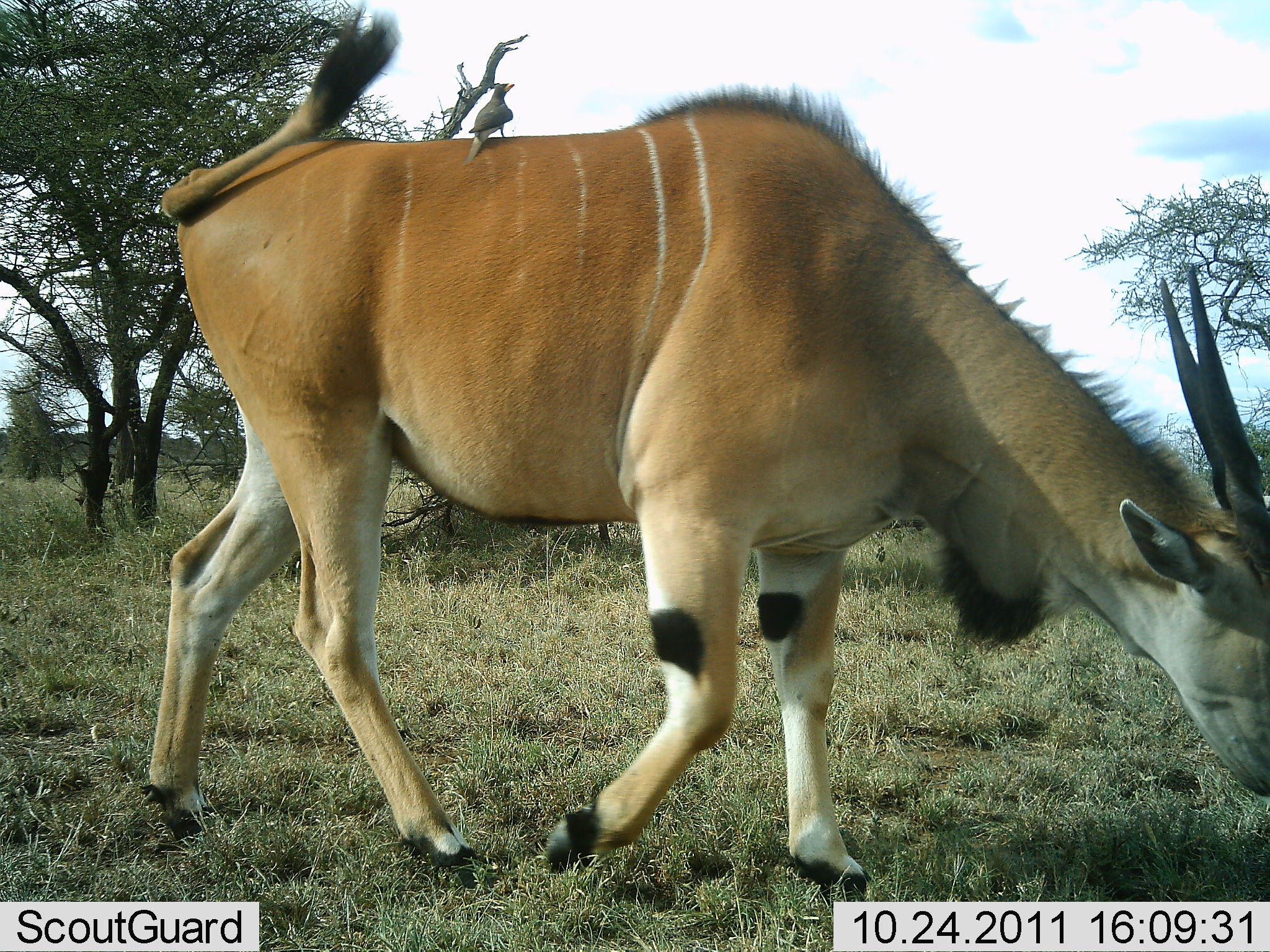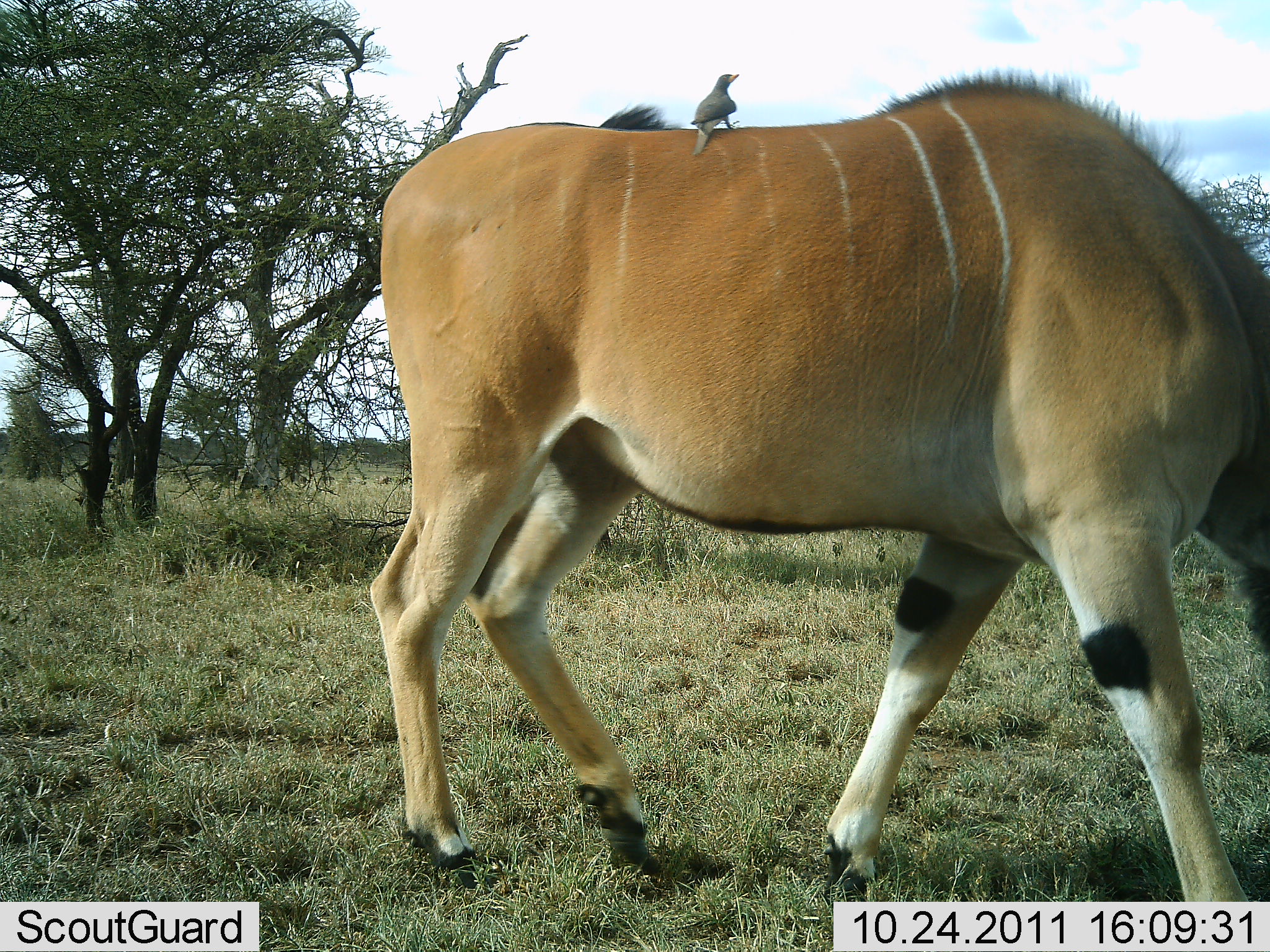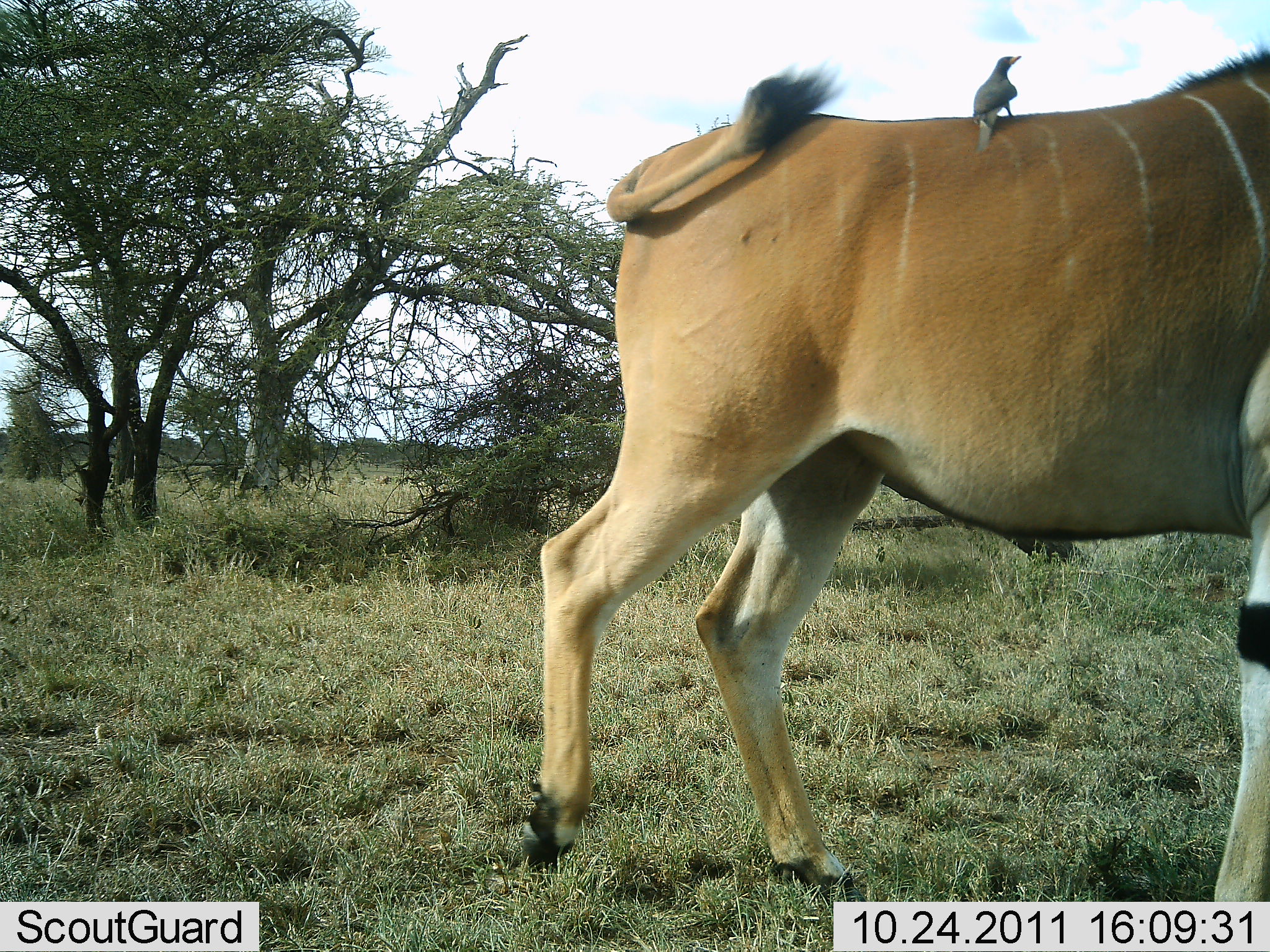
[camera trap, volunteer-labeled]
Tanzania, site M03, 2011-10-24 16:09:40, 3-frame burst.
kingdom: Animalia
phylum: Chordata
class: Mammalia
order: Artiodactyla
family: Bovidae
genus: Tragelaphus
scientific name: Tragelaphus oryx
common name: eland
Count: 1.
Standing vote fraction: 6%.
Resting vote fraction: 0%.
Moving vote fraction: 88%.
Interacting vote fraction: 0%.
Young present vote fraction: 0%.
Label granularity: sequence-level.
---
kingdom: Animalia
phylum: Chordata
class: Aves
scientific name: Aves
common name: bird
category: otherbird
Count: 1.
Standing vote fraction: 64%.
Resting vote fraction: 27%.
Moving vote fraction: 9%.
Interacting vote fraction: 18%.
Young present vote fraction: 0%.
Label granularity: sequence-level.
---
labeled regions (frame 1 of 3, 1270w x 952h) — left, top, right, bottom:
animal: 125, 9, 1270, 901; 141, 8, 1270, 902; 461, 80, 515, 168; 464, 81, 516, 165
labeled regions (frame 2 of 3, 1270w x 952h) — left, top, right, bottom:
animal: 369, 66, 1270, 909; 366, 68, 1270, 901; 690, 70, 739, 158; 691, 73, 740, 157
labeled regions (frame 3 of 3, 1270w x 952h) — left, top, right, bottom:
animal: 521, 43, 1270, 907; 511, 50, 1270, 900; 971, 54, 1025, 156; 972, 55, 1021, 151